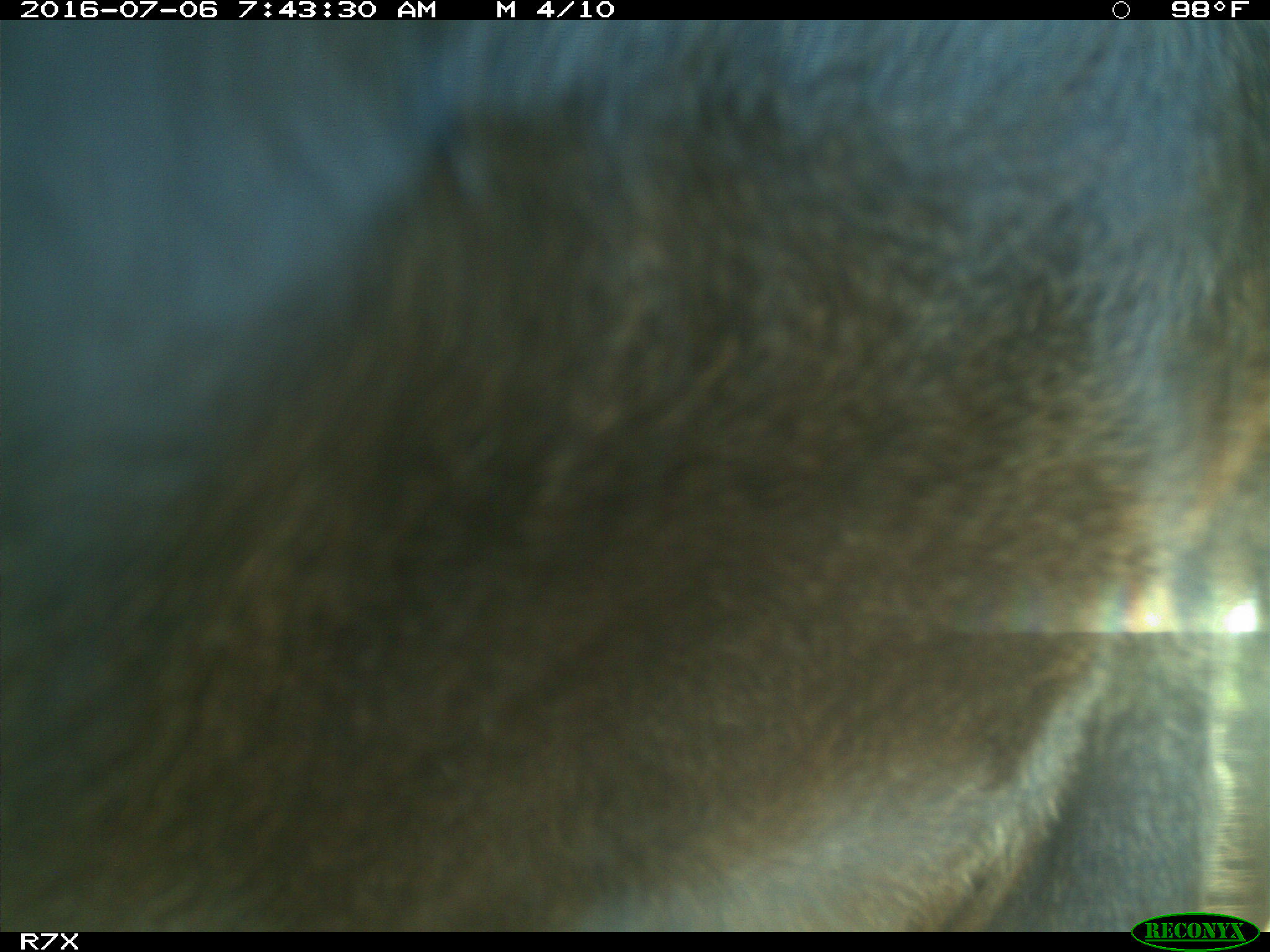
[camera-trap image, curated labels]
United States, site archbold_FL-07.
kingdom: Animalia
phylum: Chordata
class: Mammalia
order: Artiodactyla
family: Bovidae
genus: Bos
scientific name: Bos taurus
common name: domestic cow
Bos taurus (domestic cow).